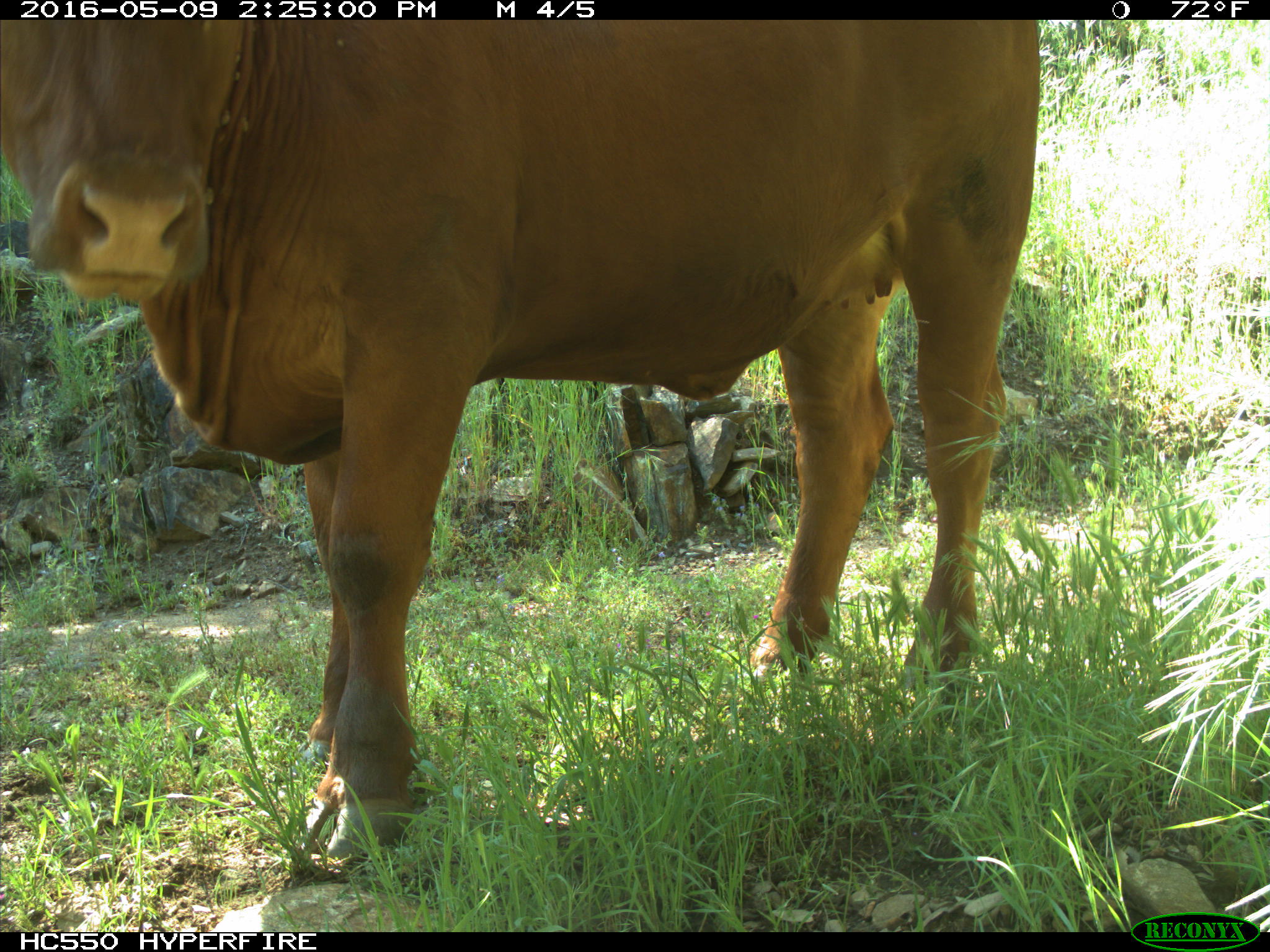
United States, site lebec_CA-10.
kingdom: Animalia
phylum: Chordata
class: Mammalia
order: Artiodactyla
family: Bovidae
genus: Bos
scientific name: Bos taurus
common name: domestic cow